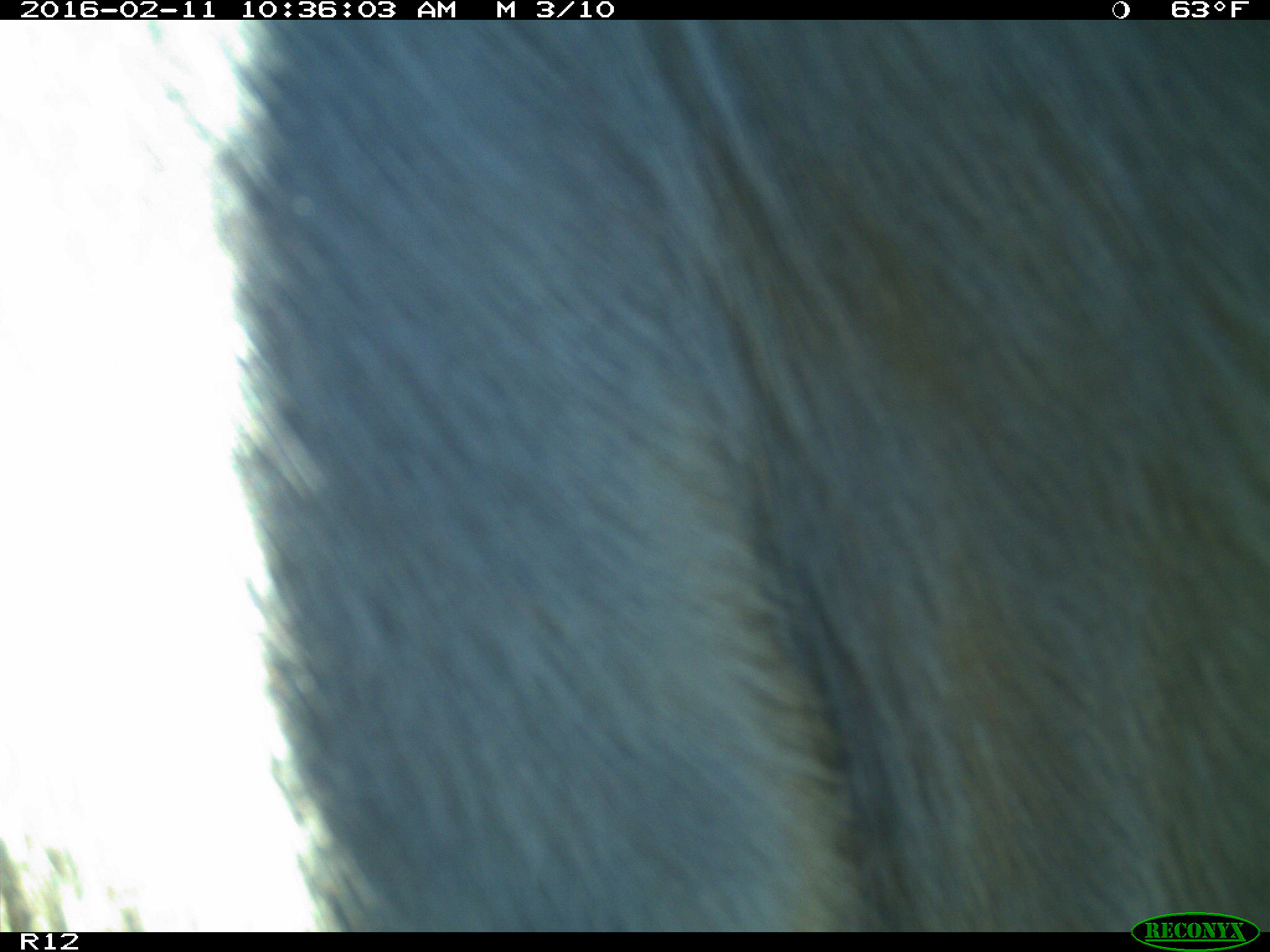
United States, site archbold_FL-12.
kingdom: Animalia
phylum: Chordata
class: Mammalia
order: Artiodactyla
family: Bovidae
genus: Bos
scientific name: Bos taurus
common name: domestic cow